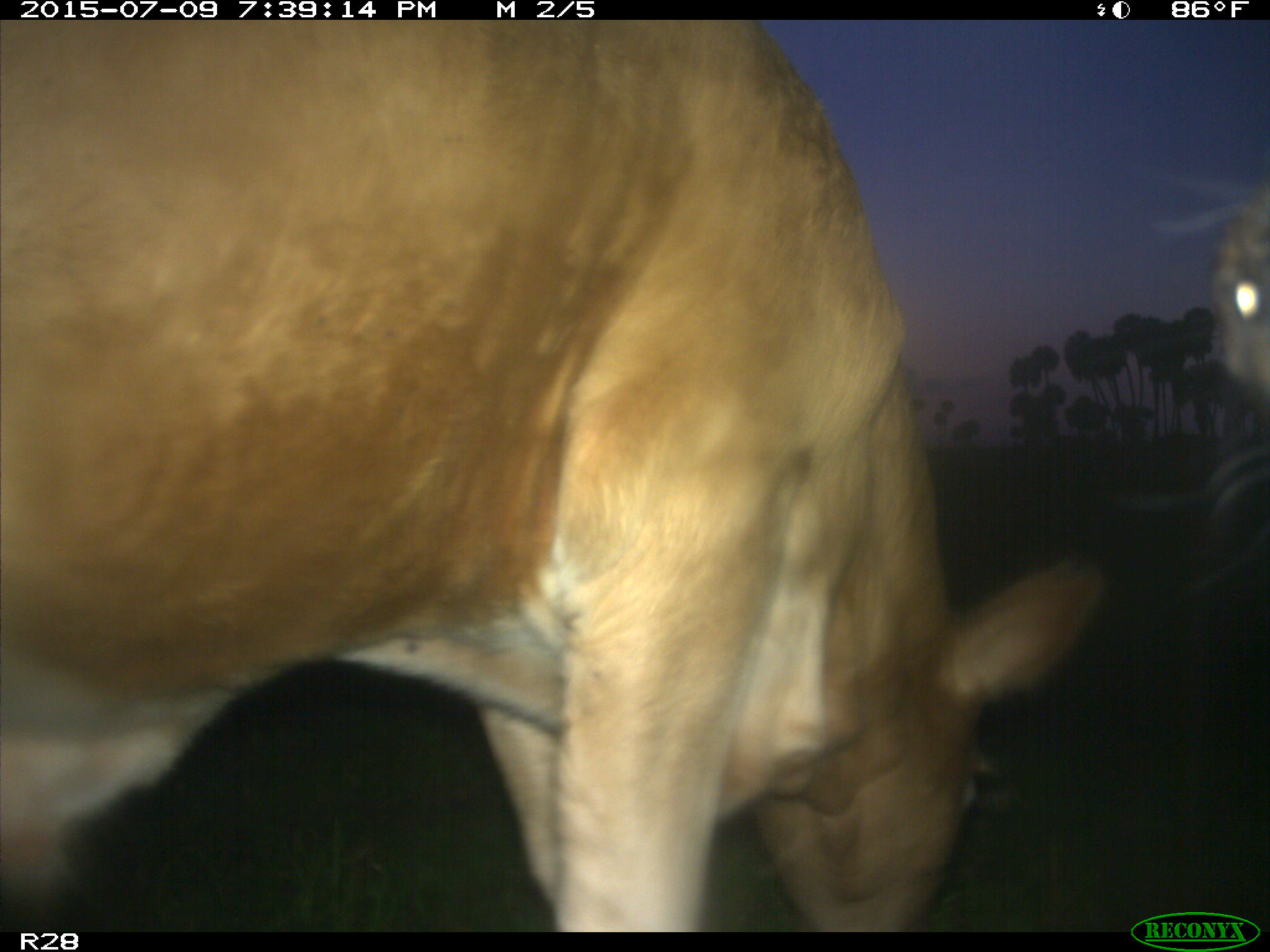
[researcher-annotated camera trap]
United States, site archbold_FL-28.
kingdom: Animalia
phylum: Chordata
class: Mammalia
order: Artiodactyla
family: Bovidae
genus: Bos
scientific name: Bos taurus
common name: domestic cow